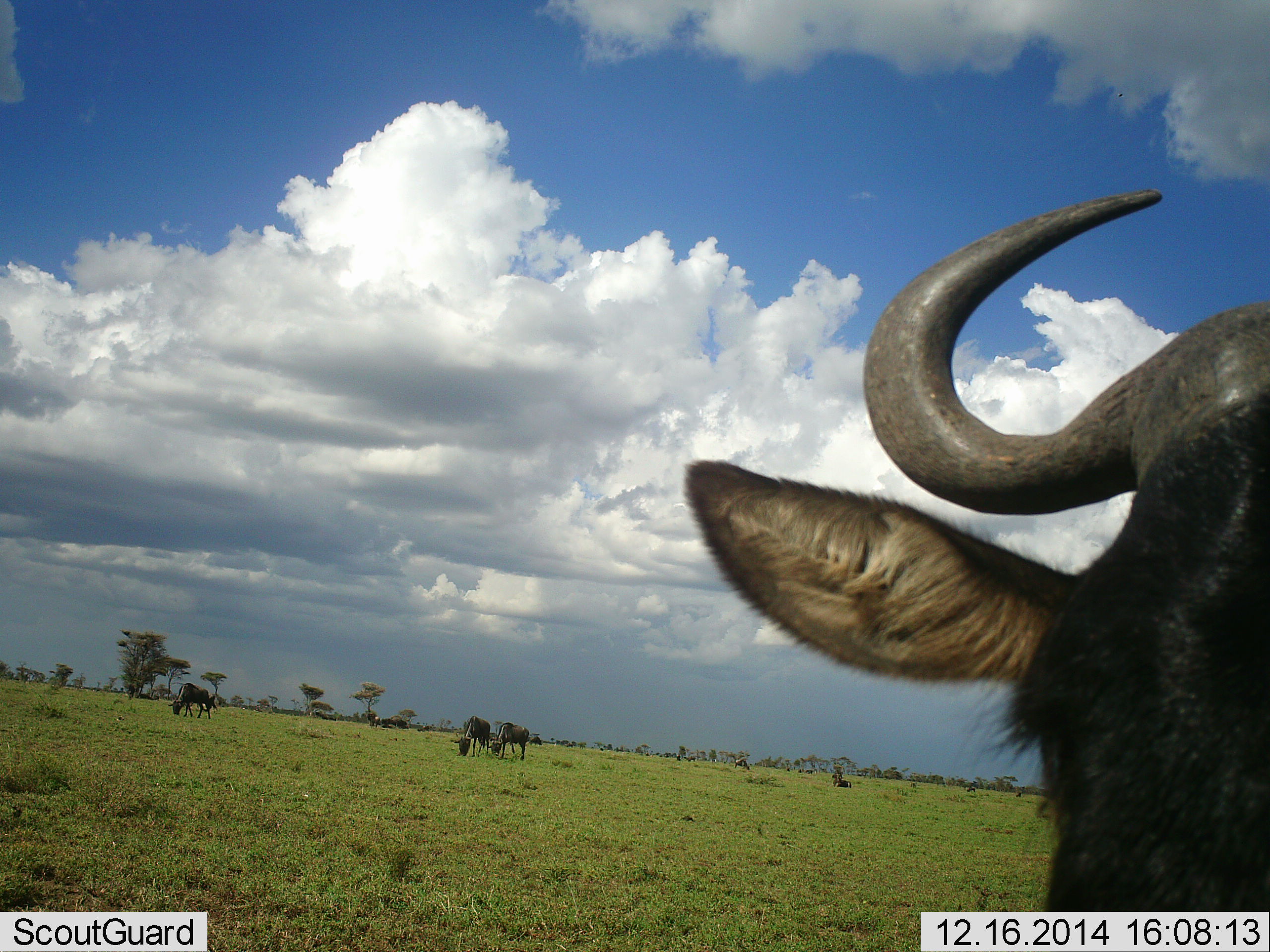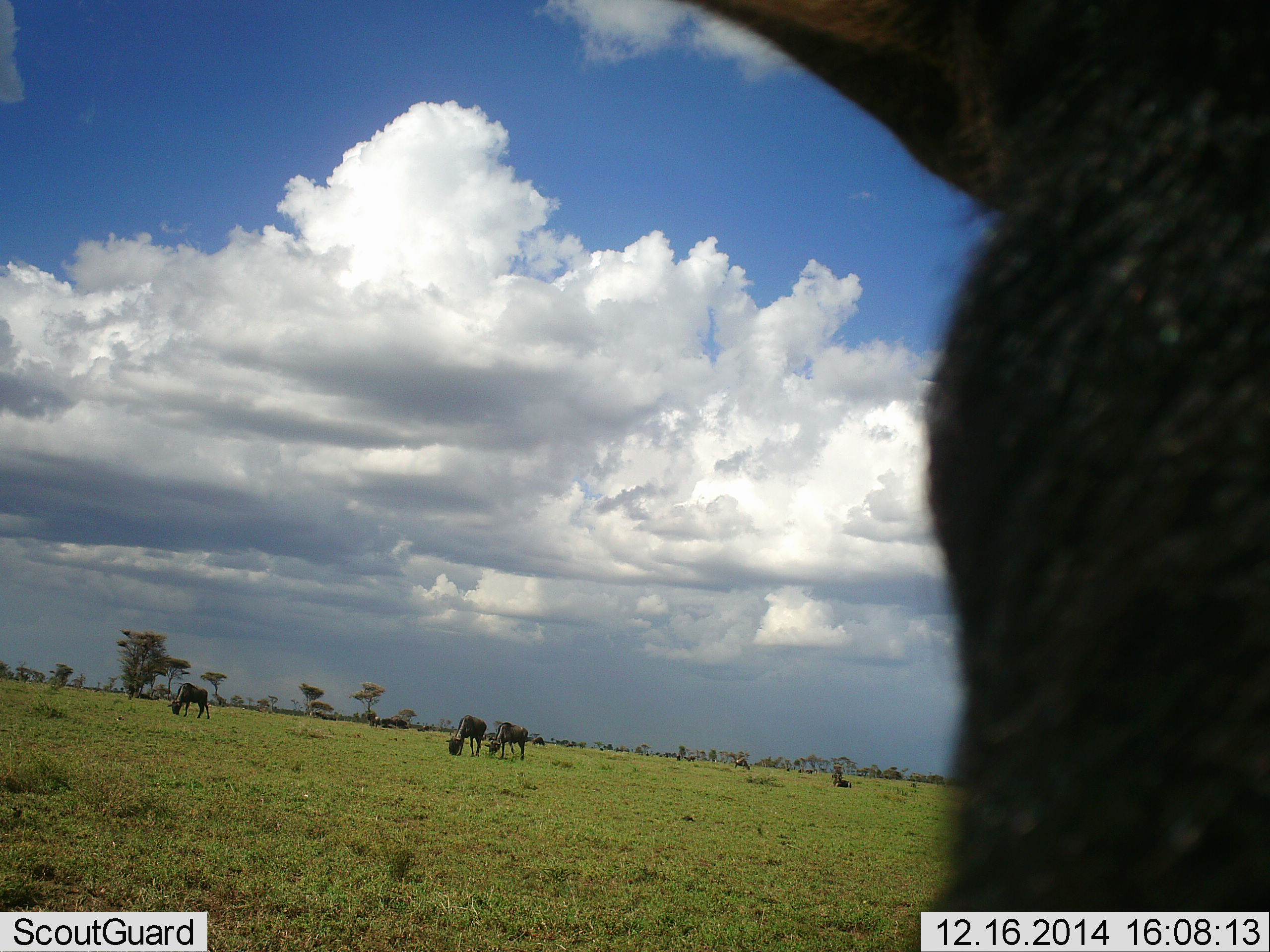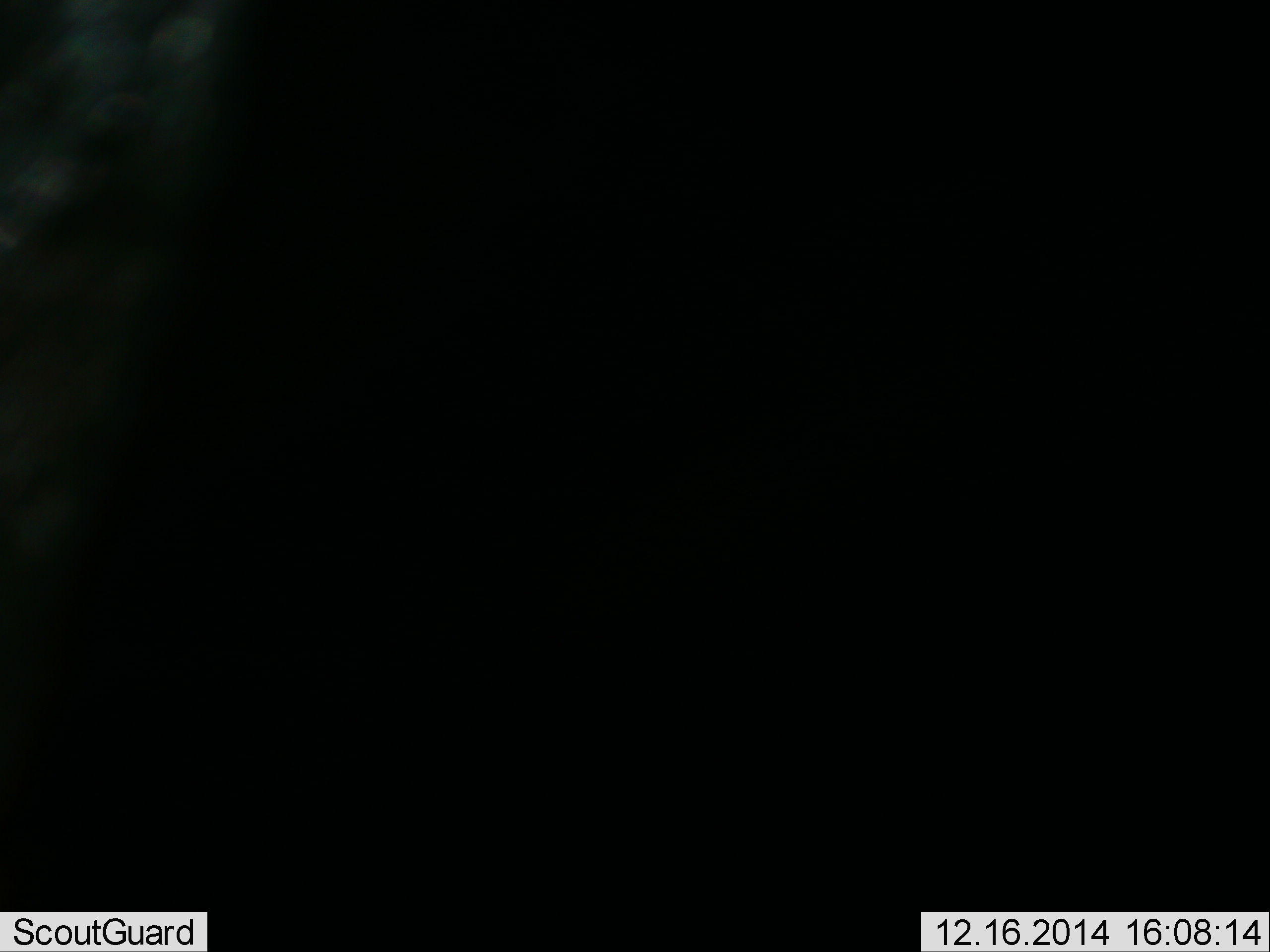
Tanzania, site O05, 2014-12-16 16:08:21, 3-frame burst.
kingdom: Animalia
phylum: Chordata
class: Mammalia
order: Artiodactyla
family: Bovidae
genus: Connochaetes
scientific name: Connochaetes taurinus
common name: blue wildebeest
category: wildebeest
Wildebeest (blue wildebeest) (Connochaetes taurinus), count 4. Behavior (volunteer vote fractions): standing 20%, resting 0%, moving 60%, interacting 10%. Young present (vote fraction): 0%. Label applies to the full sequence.